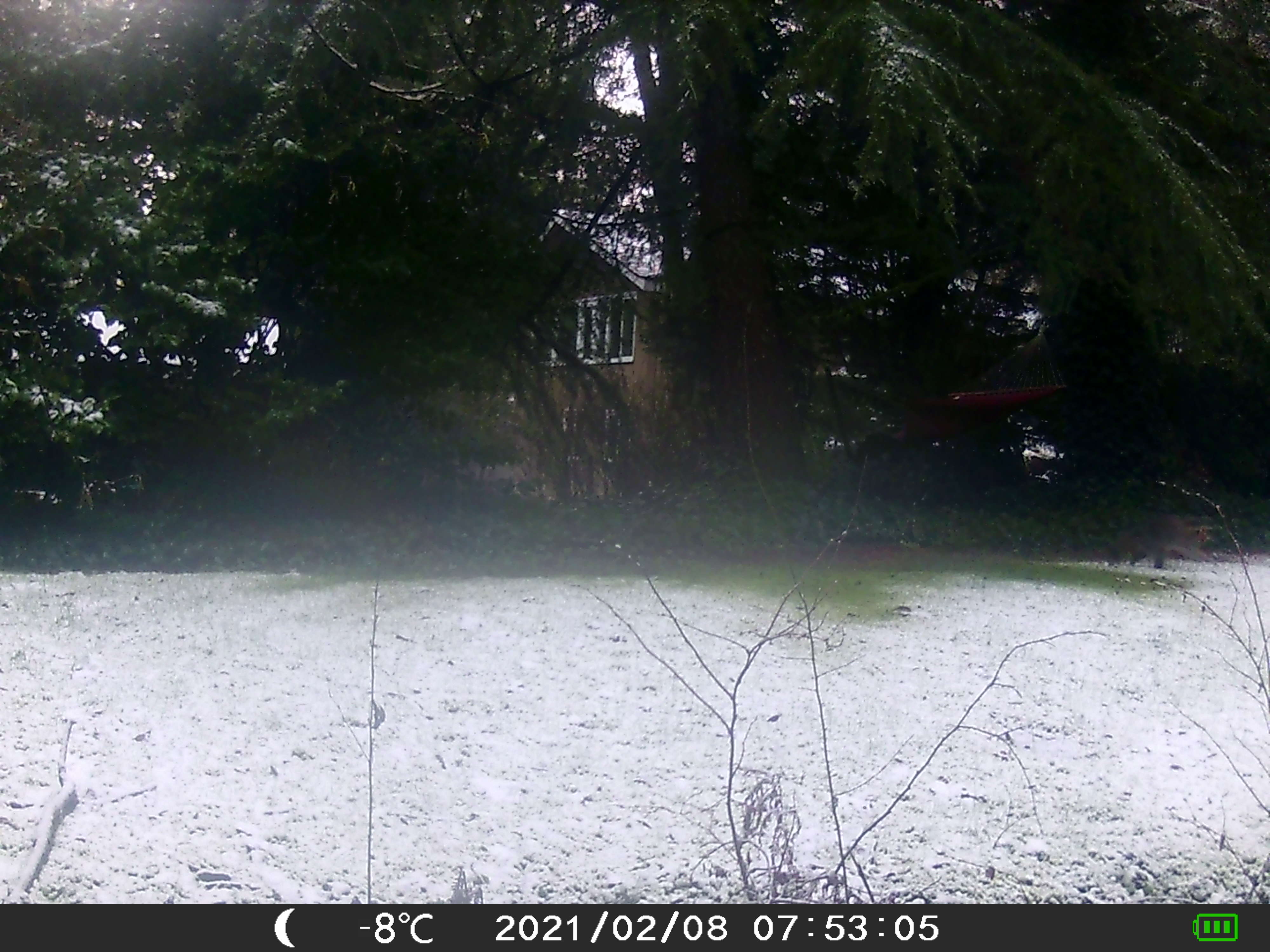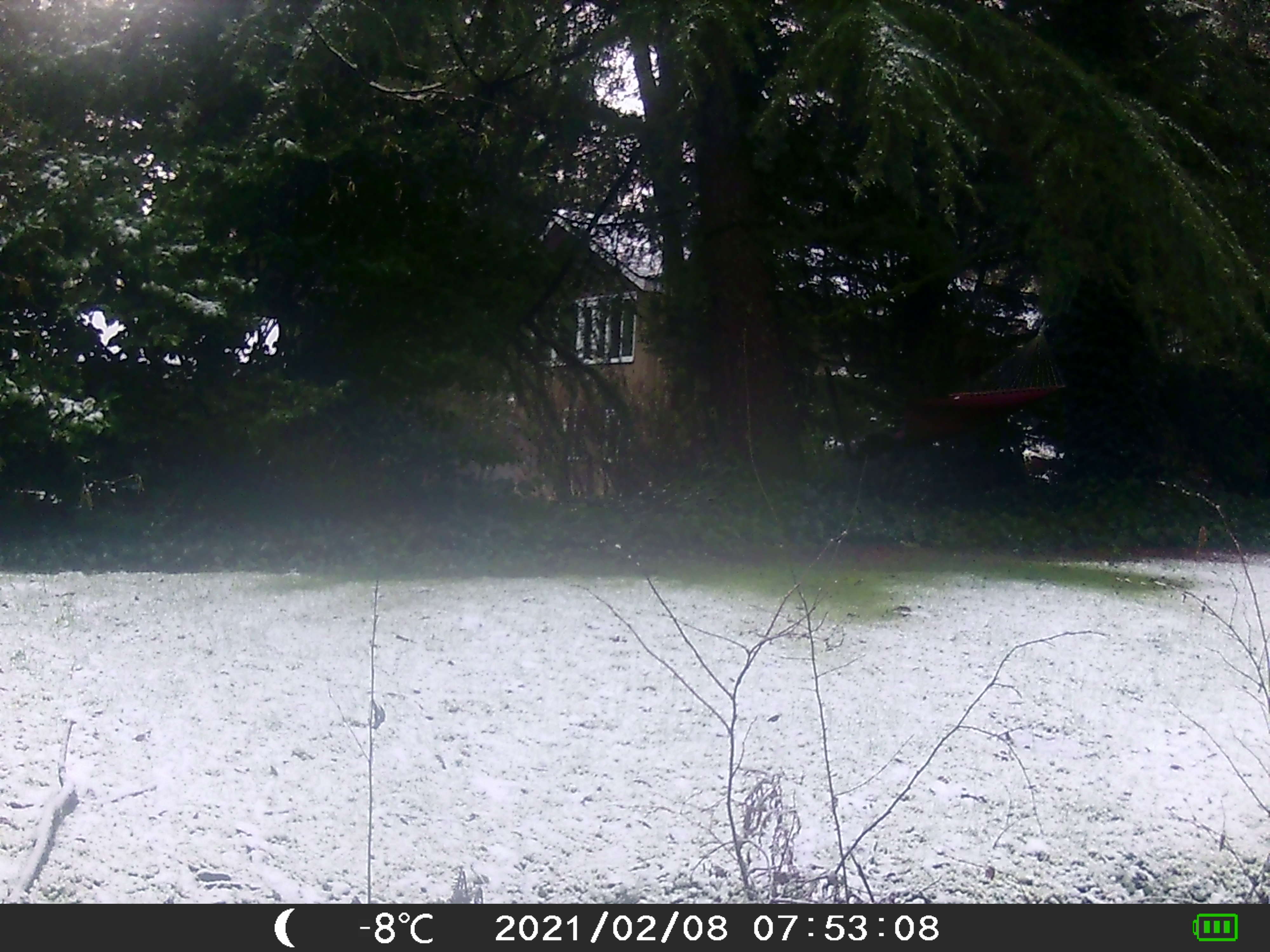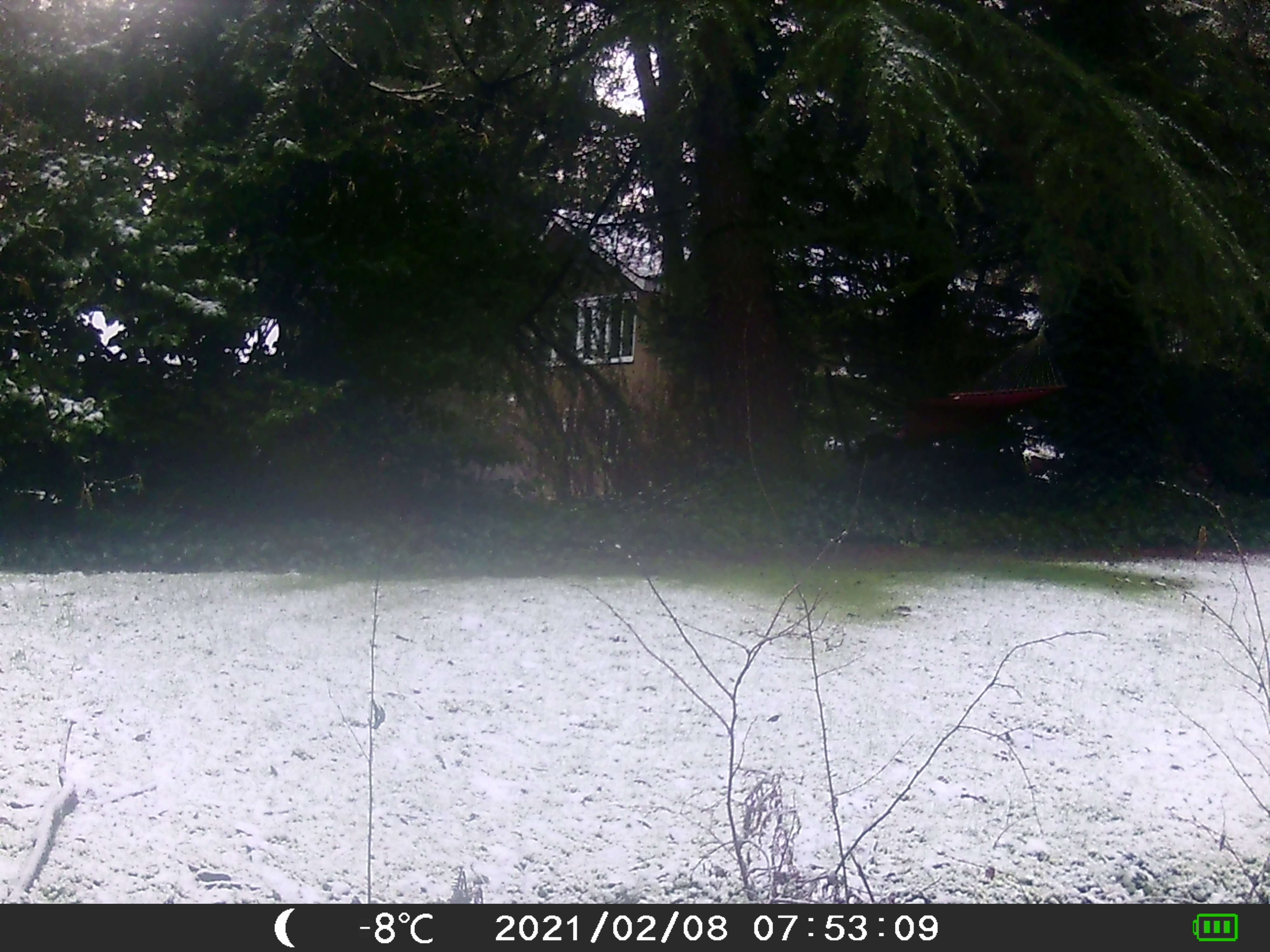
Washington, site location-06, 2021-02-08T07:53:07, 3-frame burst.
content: unidentified animal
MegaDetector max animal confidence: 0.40